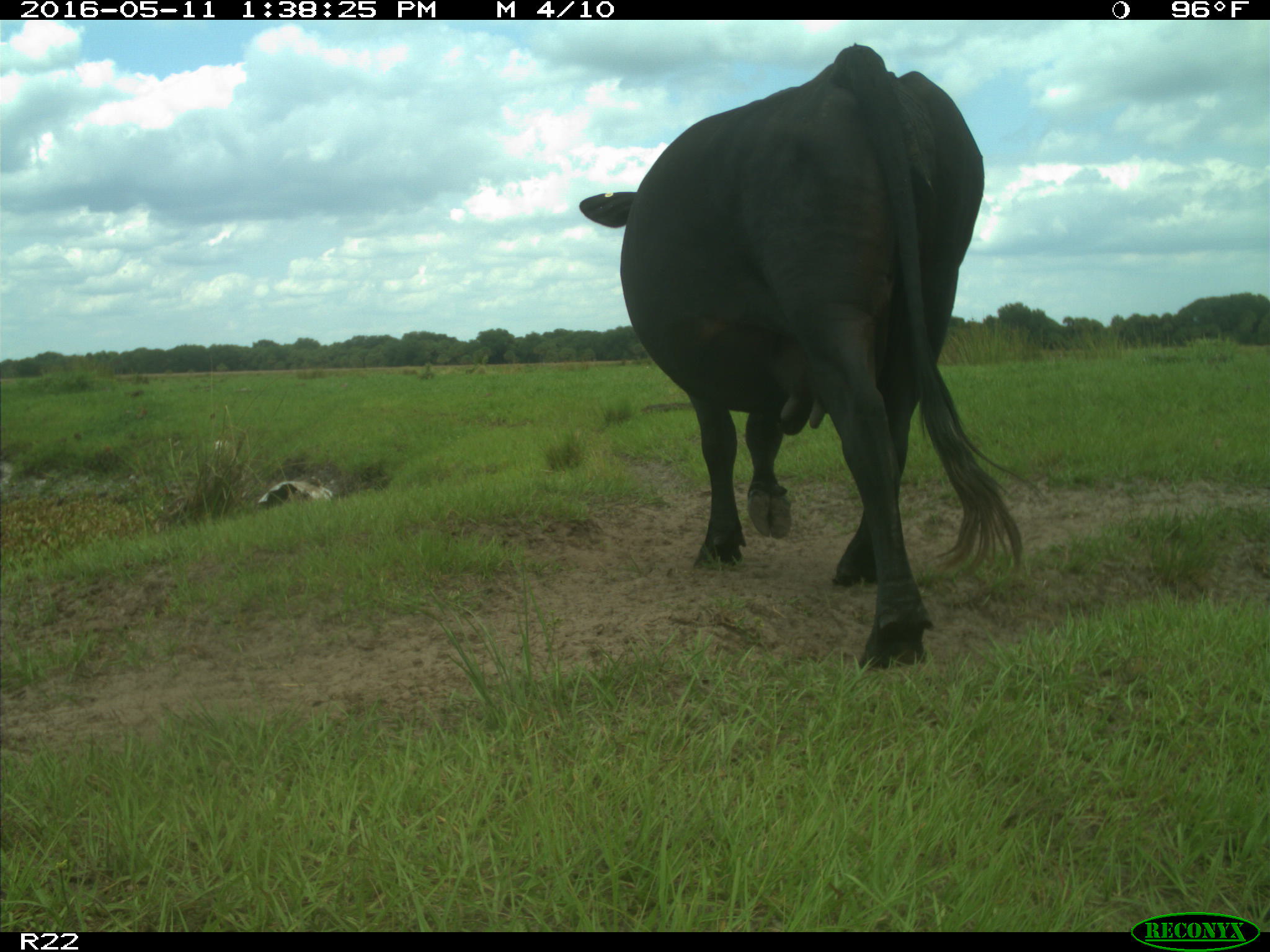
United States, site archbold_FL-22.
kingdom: Animalia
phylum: Chordata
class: Mammalia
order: Artiodactyla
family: Bovidae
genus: Bos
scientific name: Bos taurus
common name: domestic cow